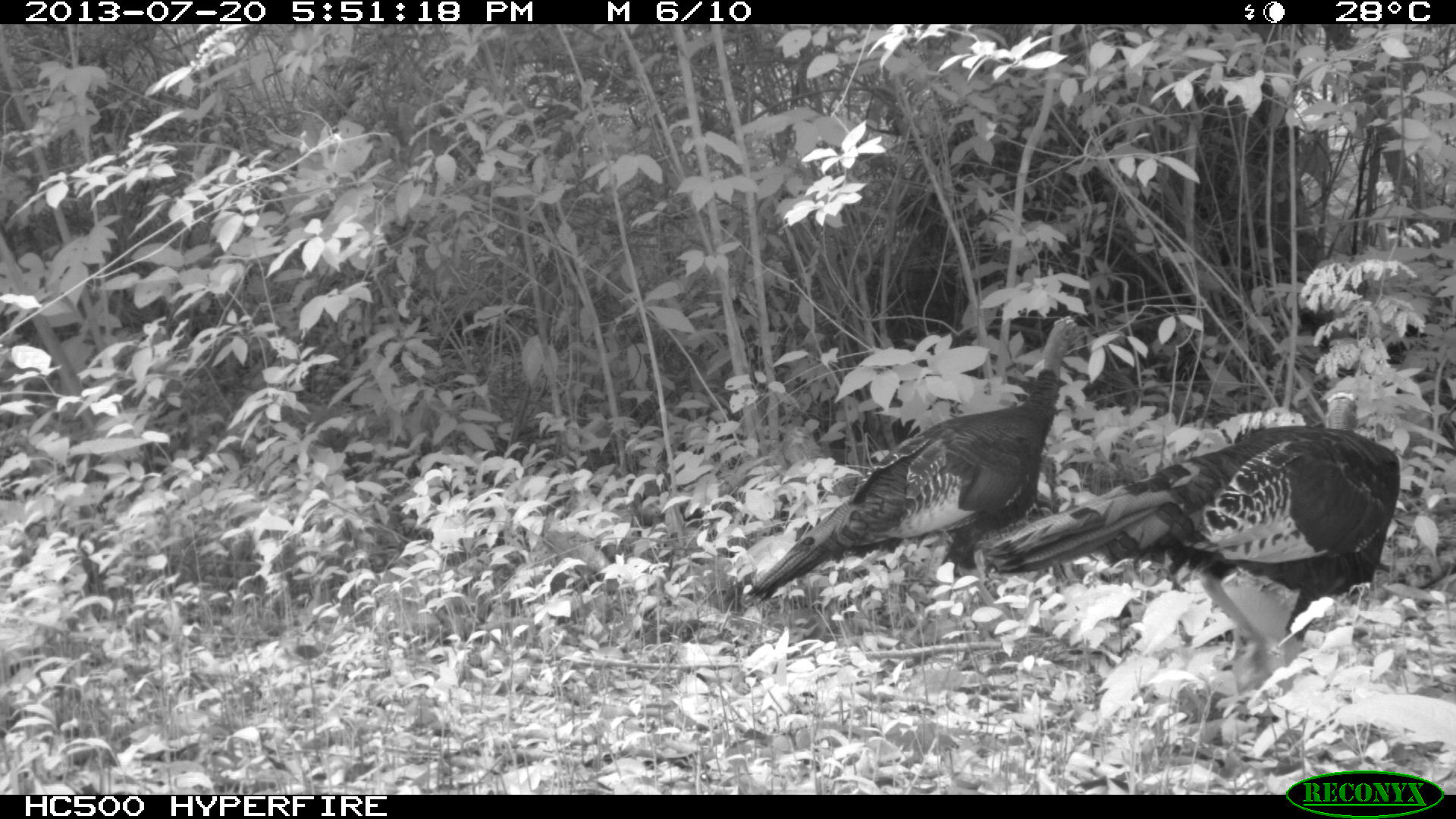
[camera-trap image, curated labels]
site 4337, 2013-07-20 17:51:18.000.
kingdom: Animalia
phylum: Chordata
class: Aves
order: Galliformes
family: Phasianidae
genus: Meleagris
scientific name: Meleagris ocellata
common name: ocellated turkey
Meleagris ocellata (ocellated turkey), count 2.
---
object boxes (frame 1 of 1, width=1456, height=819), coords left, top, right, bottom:
meleagris ocellata: 977, 387, 1401, 691; 742, 312, 1081, 628